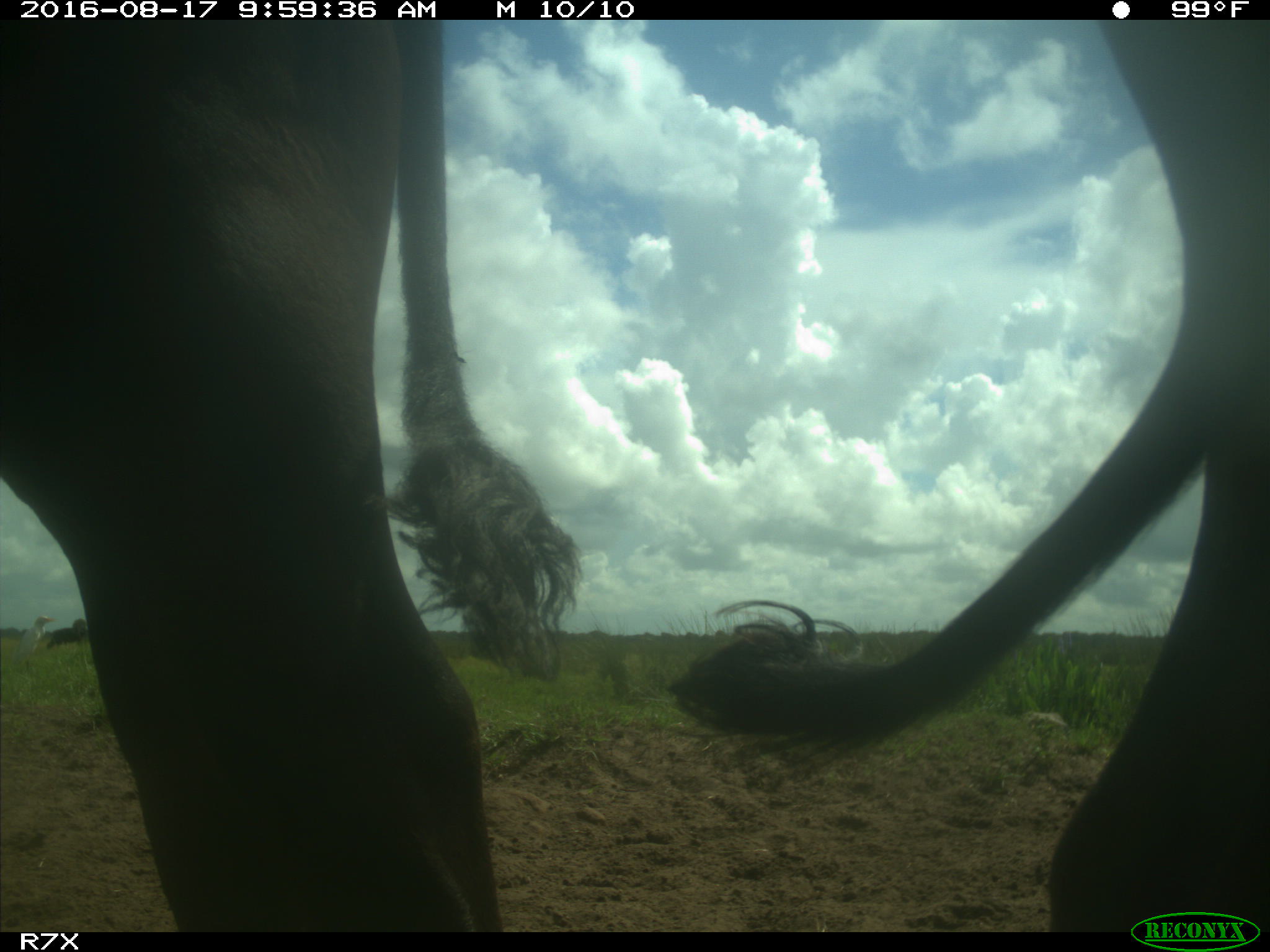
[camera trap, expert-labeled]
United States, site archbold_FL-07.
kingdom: Animalia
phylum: Chordata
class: Mammalia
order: Artiodactyla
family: Bovidae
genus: Bos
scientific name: Bos taurus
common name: domestic cow